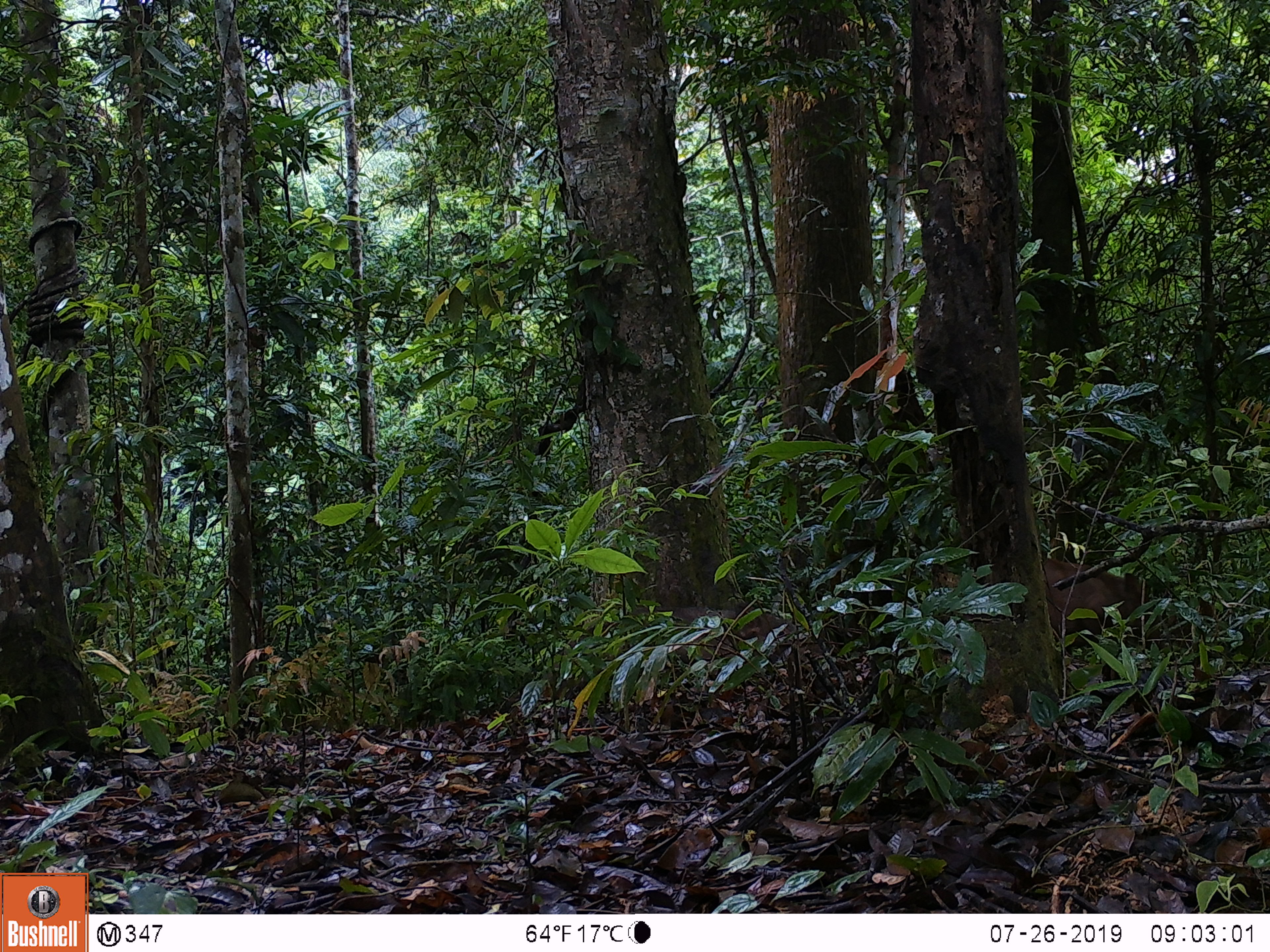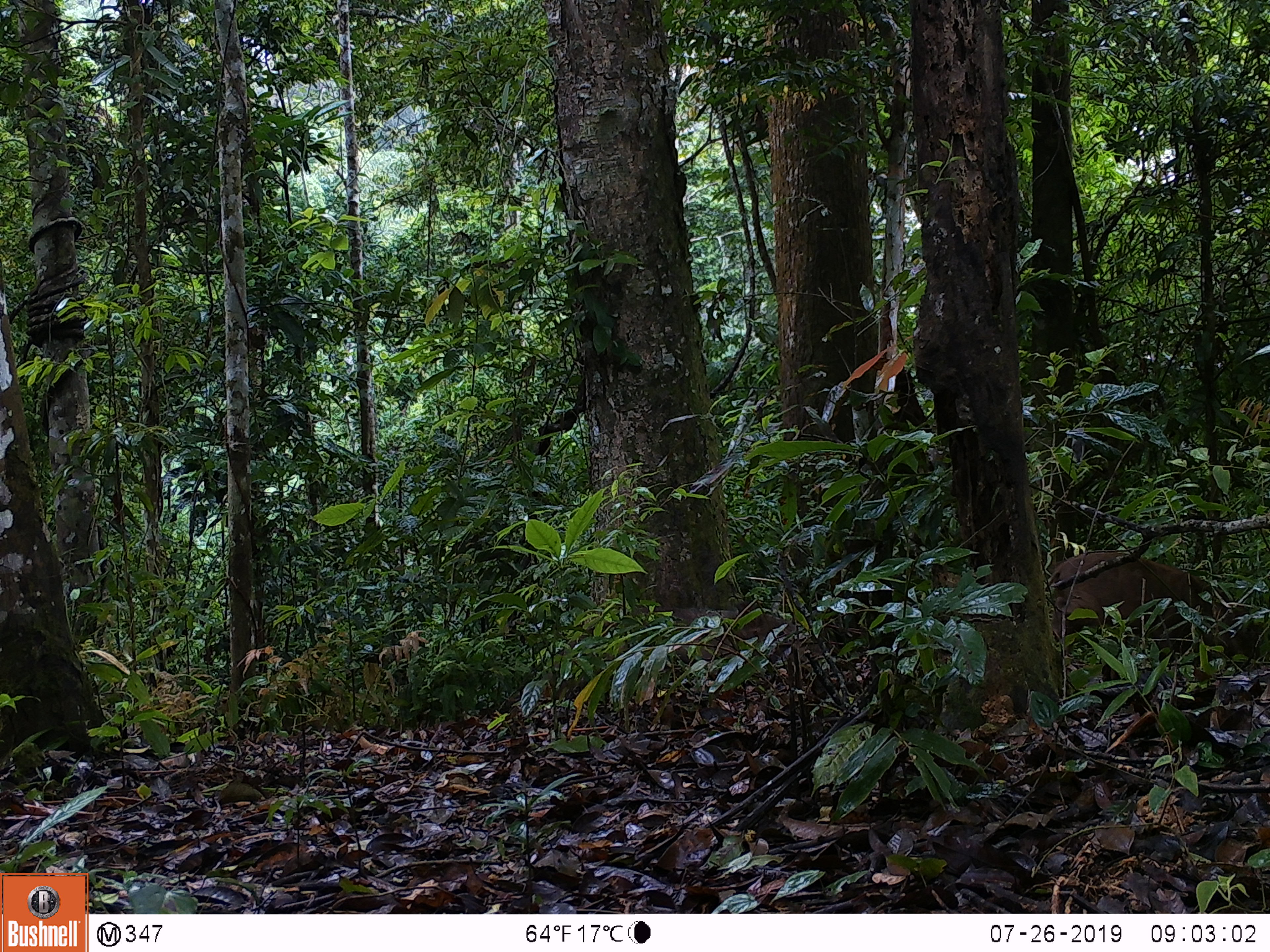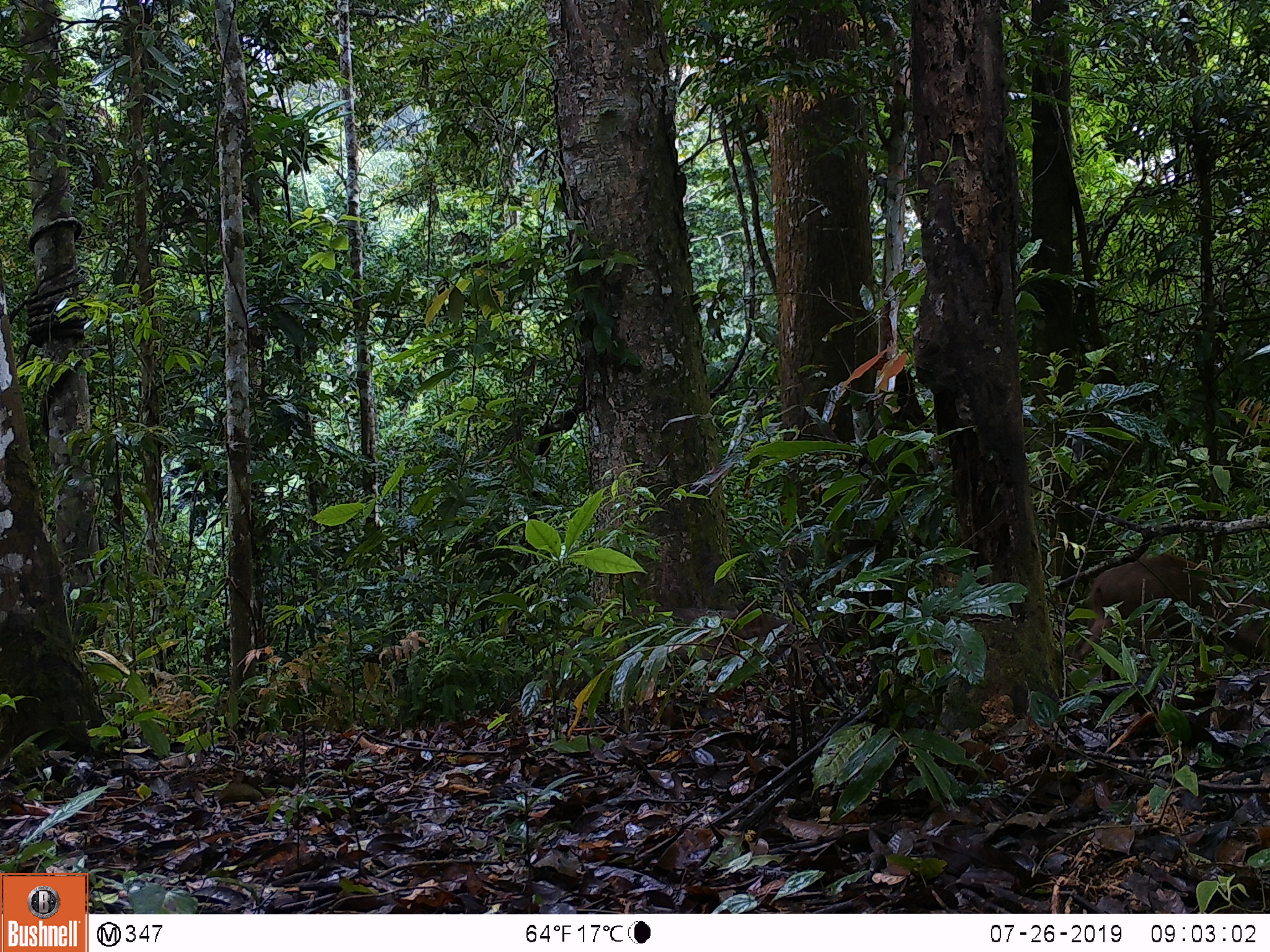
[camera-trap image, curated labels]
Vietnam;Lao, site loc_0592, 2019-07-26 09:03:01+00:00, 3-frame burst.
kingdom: Animalia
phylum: Chordata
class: Mammalia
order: Artiodactyla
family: Suidae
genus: Sus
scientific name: Sus scrofa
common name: eurasian wild pig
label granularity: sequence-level